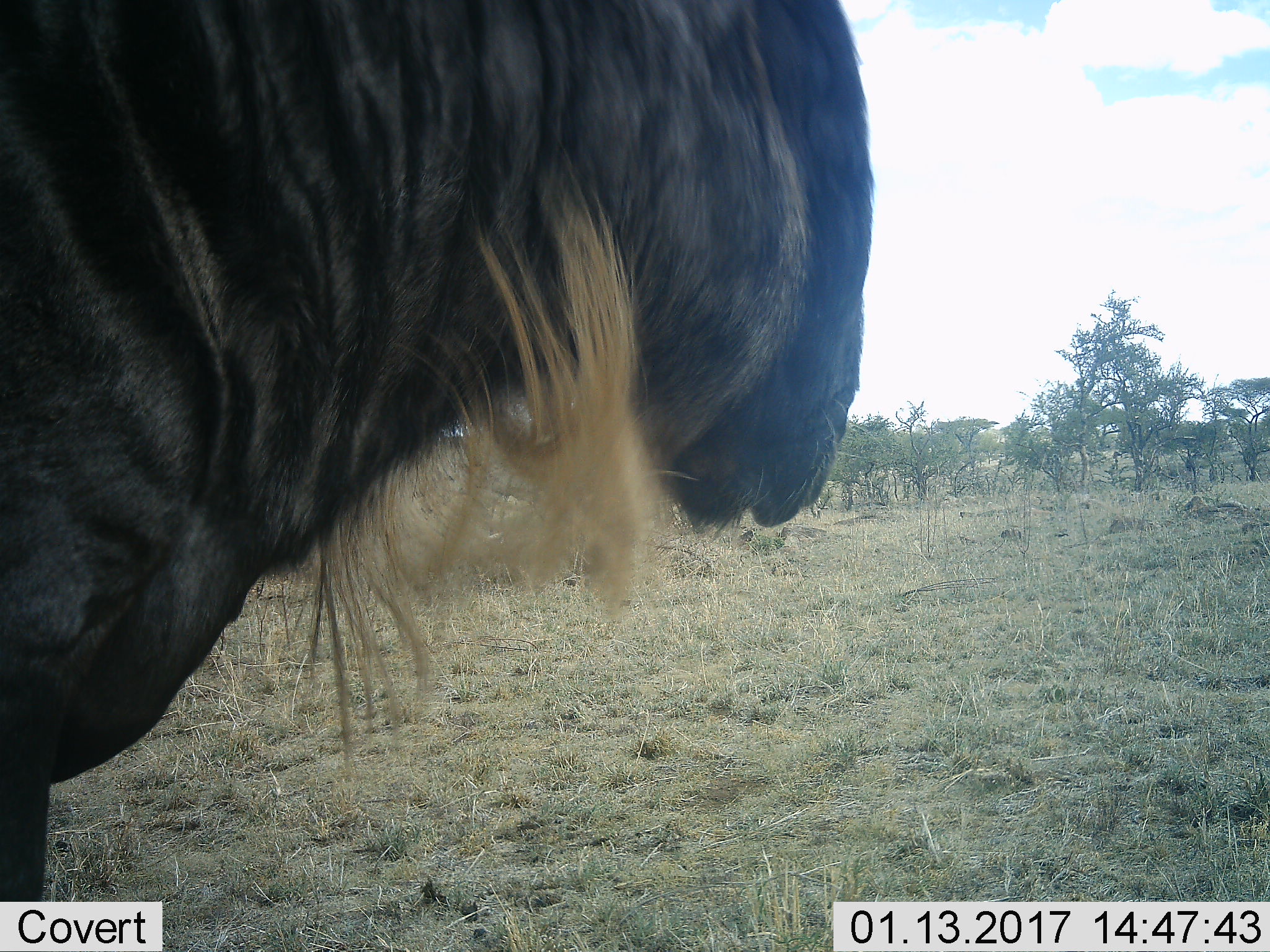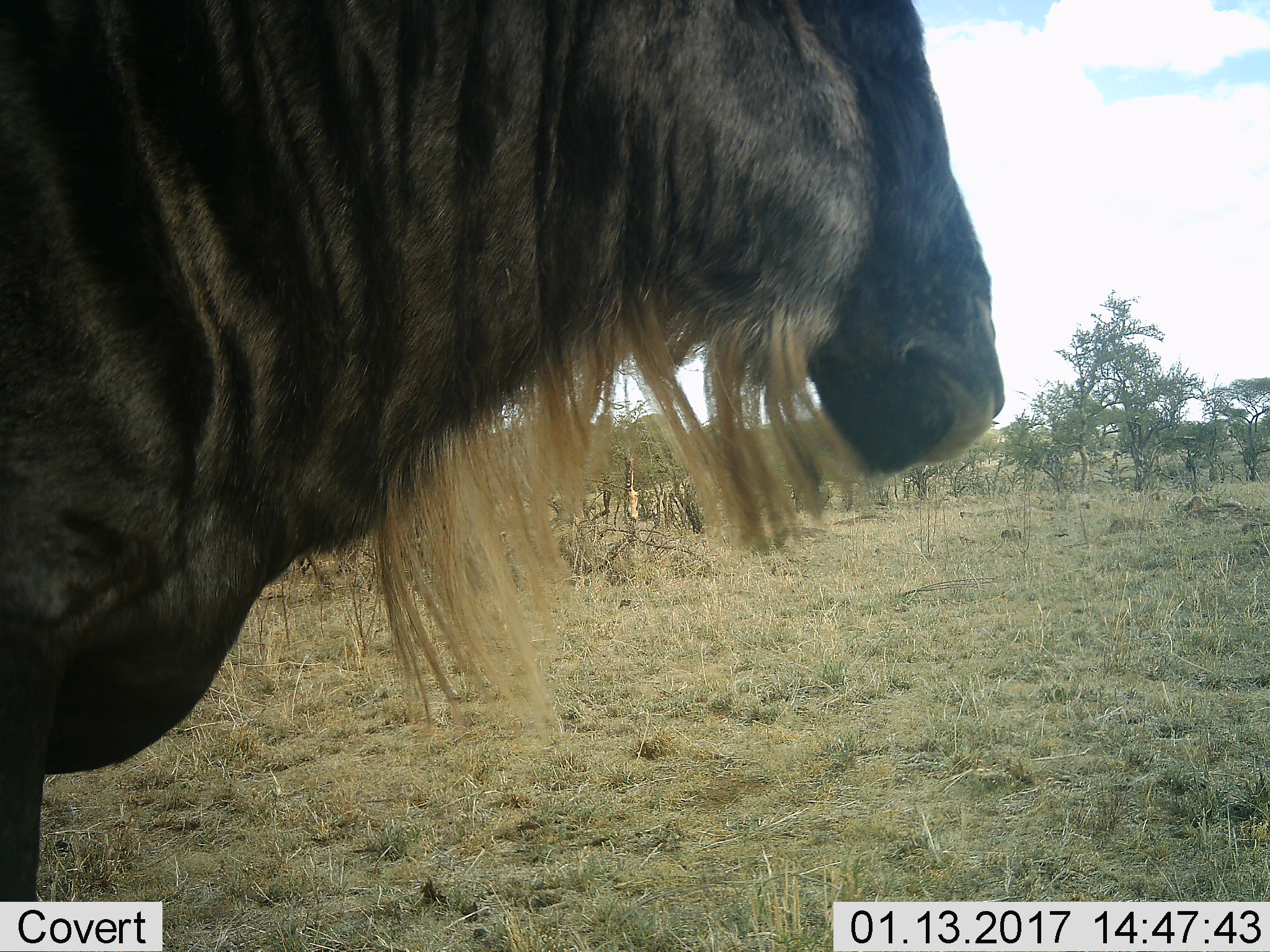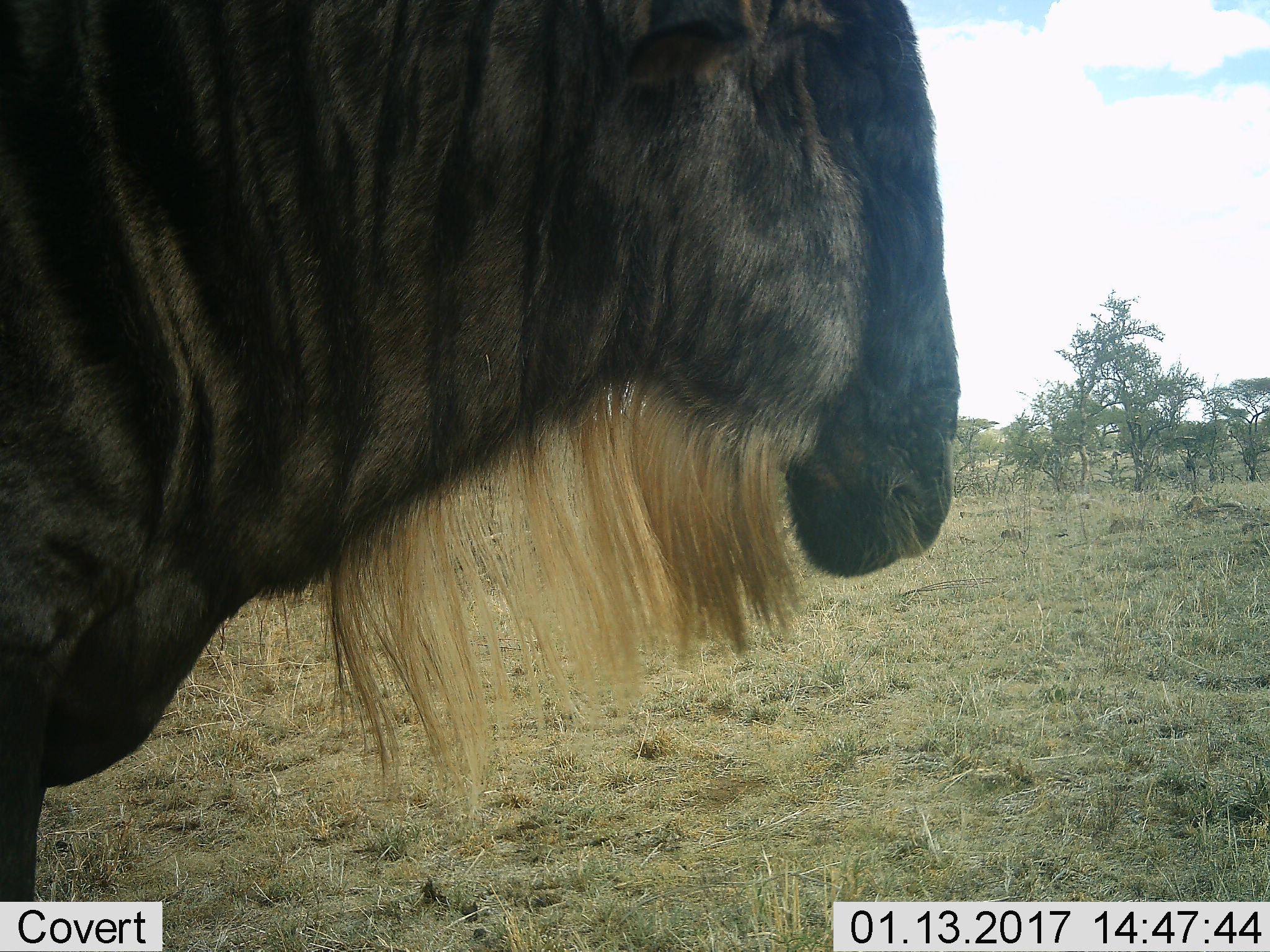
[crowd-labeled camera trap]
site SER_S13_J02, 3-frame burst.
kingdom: Animalia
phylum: Chordata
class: Mammalia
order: Artiodactyla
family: Bovidae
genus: Connochaetes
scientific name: Connochaetes taurinus taurinus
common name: blue wildebeest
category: wildebeestblue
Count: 1.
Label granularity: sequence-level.